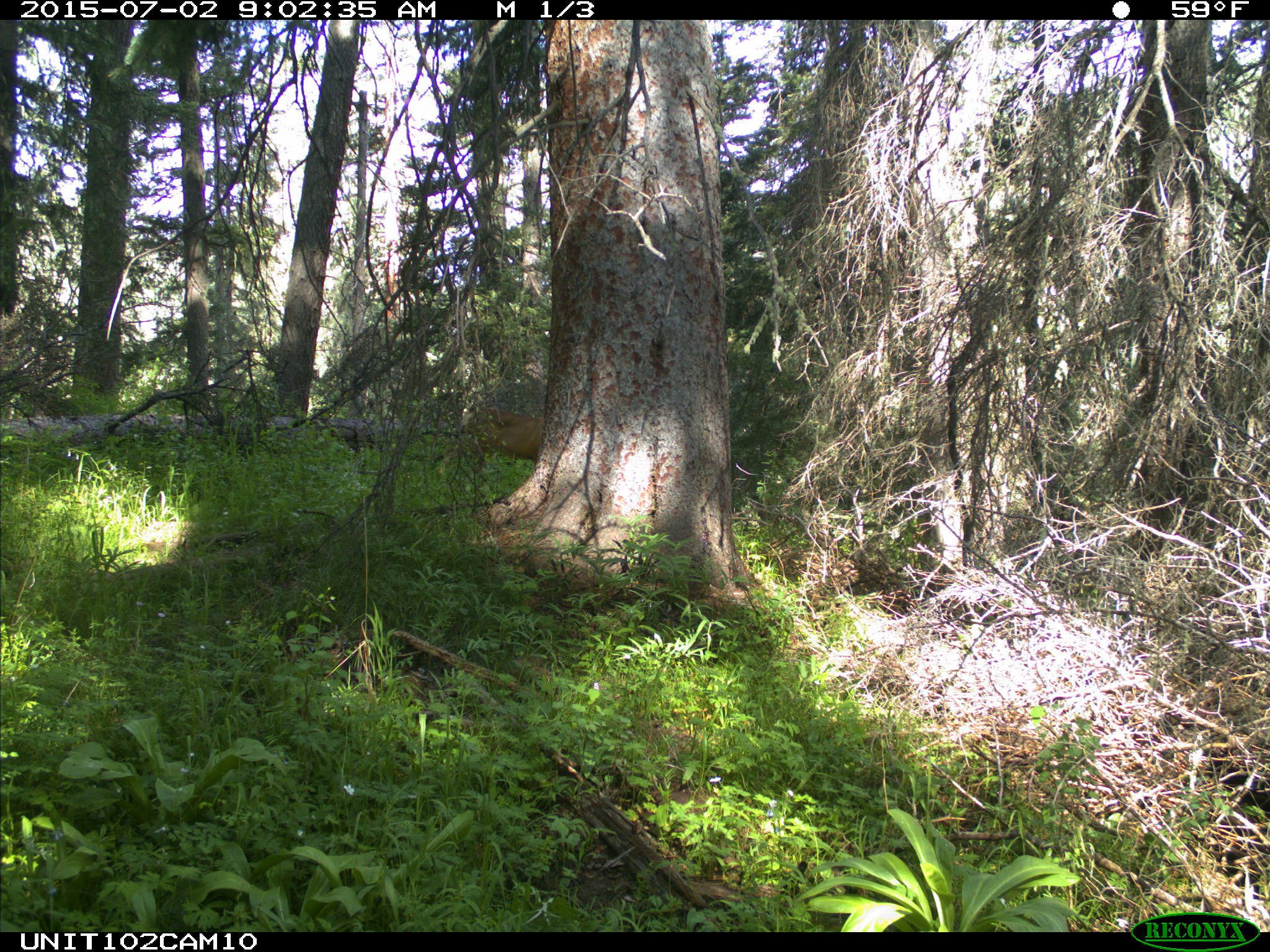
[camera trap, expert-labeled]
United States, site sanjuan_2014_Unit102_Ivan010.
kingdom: Animalia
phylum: Chordata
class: Mammalia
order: Artiodactyla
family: Cervidae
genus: Odocoileus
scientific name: Odocoileus hemionus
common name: mule deer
Odocoileus hemionus (mule deer).